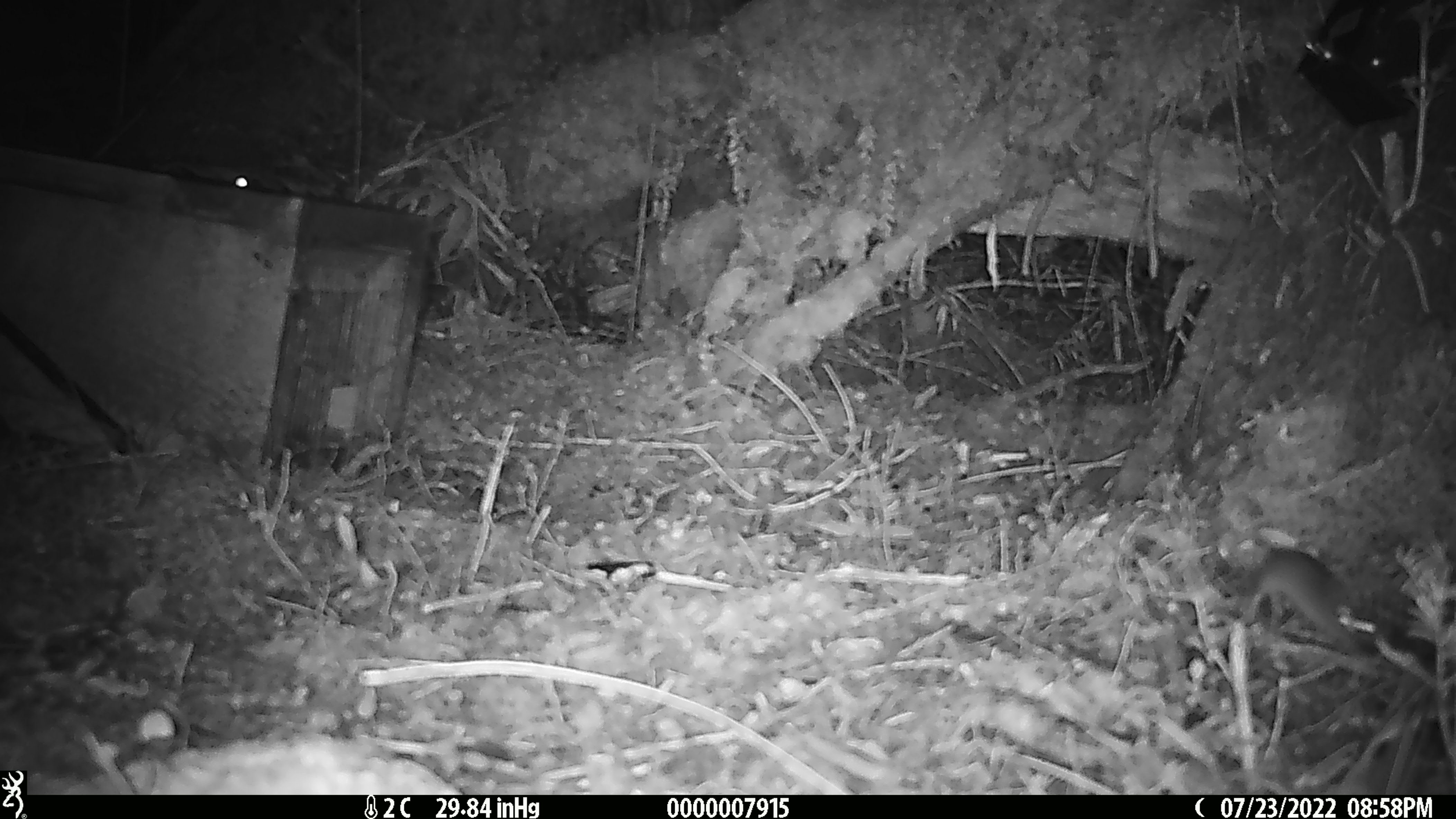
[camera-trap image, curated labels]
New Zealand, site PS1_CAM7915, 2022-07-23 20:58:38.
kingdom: Animalia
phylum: Chordata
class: Mammalia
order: Rodentia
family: Muridae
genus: Mus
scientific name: Mus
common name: mouse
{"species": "mouse (Mus)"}